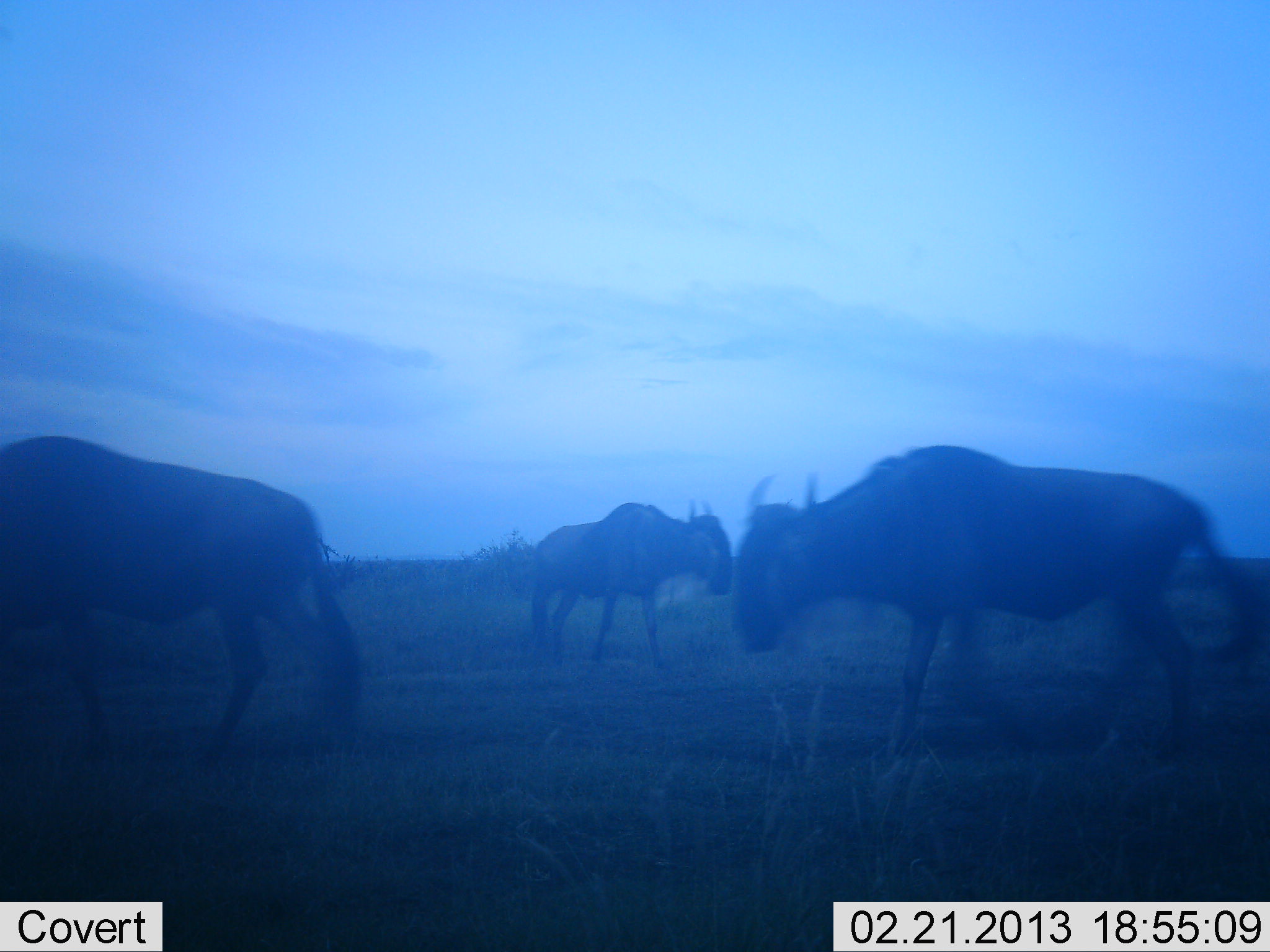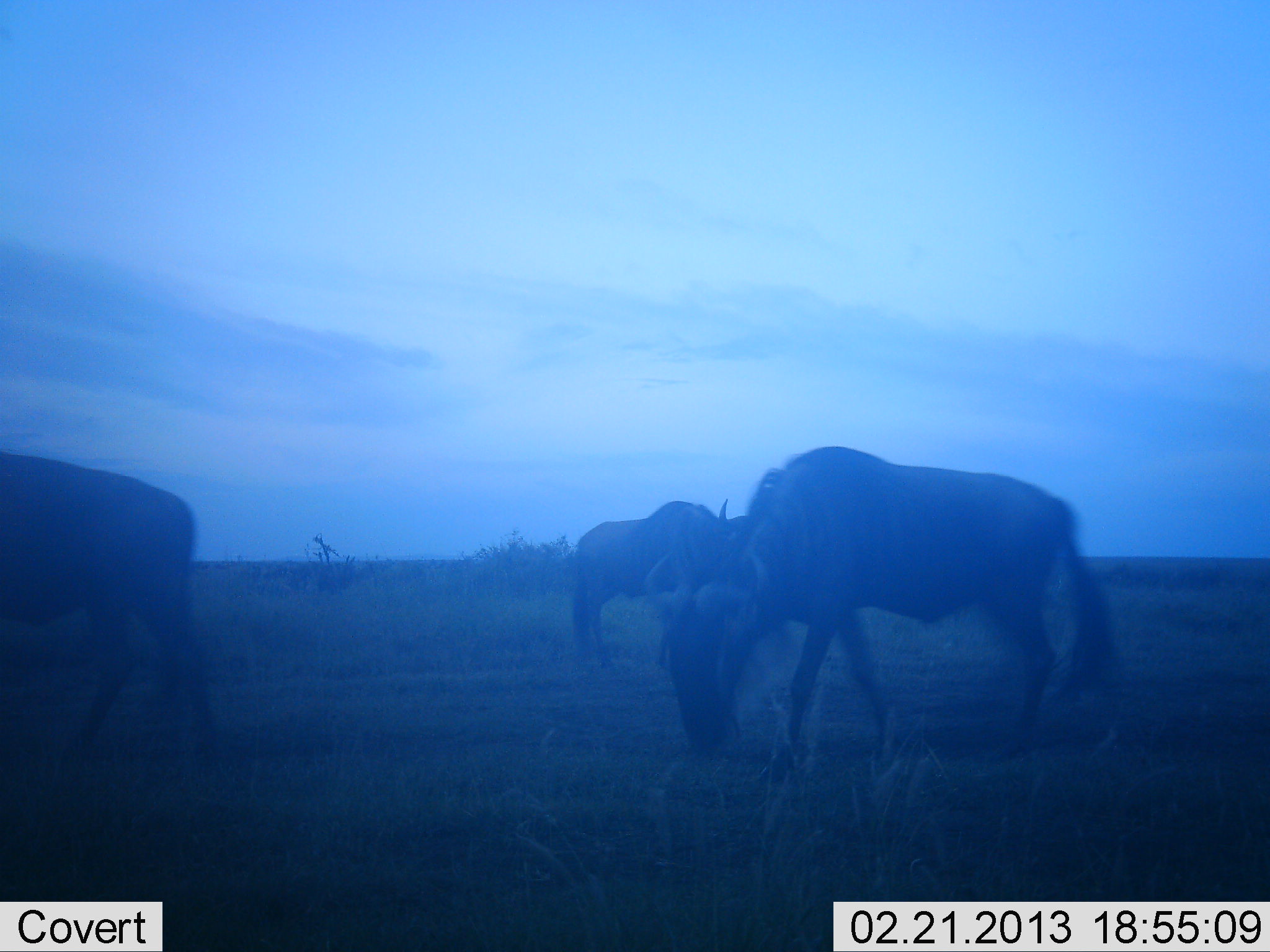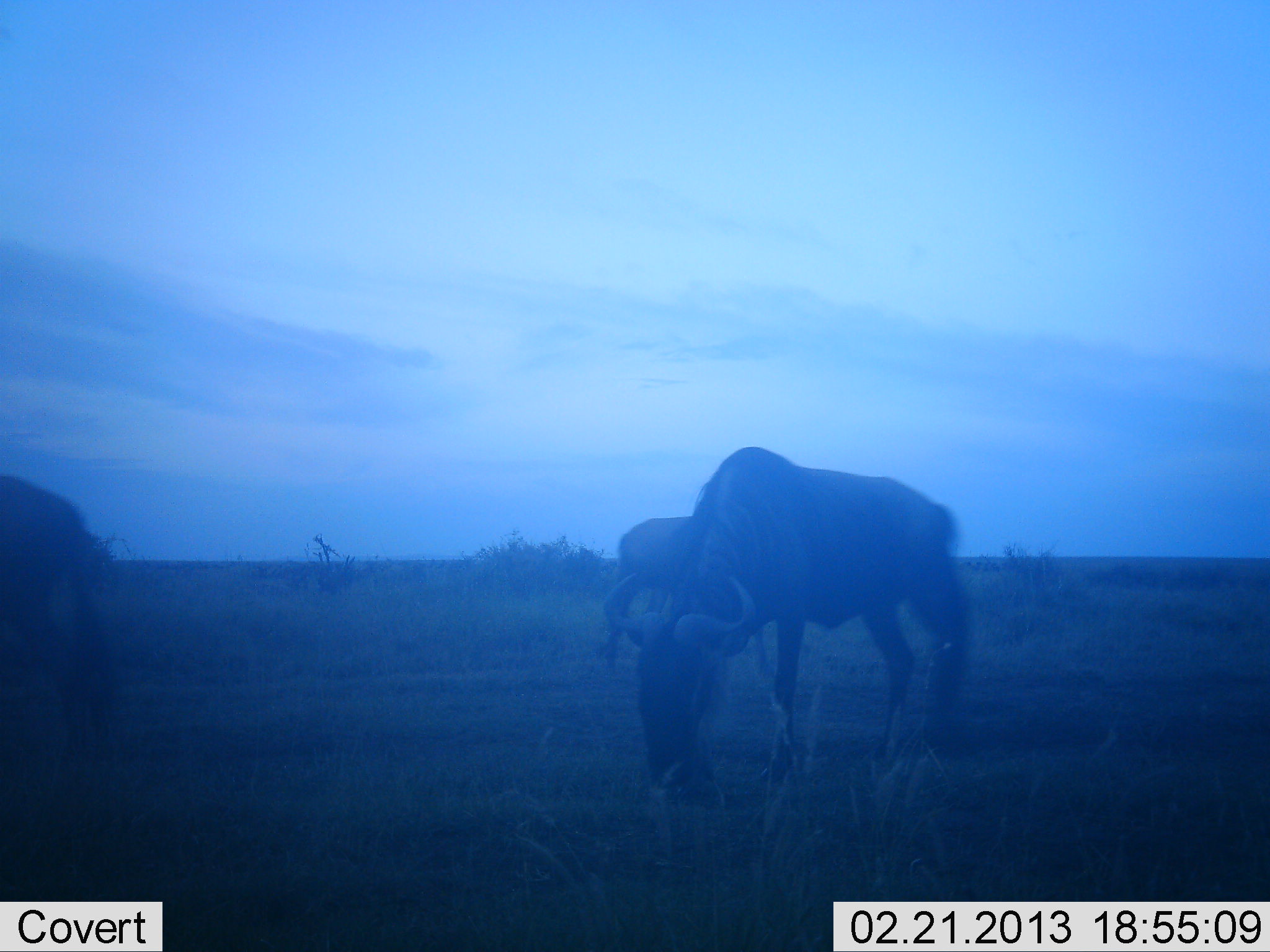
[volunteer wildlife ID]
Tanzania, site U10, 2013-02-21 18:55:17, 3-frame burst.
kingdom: Animalia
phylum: Chordata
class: Mammalia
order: Artiodactyla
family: Bovidae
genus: Connochaetes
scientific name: Connochaetes taurinus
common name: blue wildebeest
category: wildebeest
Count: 3.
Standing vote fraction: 19%.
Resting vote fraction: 0%.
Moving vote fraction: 52%.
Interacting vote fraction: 0%.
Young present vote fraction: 0%.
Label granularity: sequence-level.